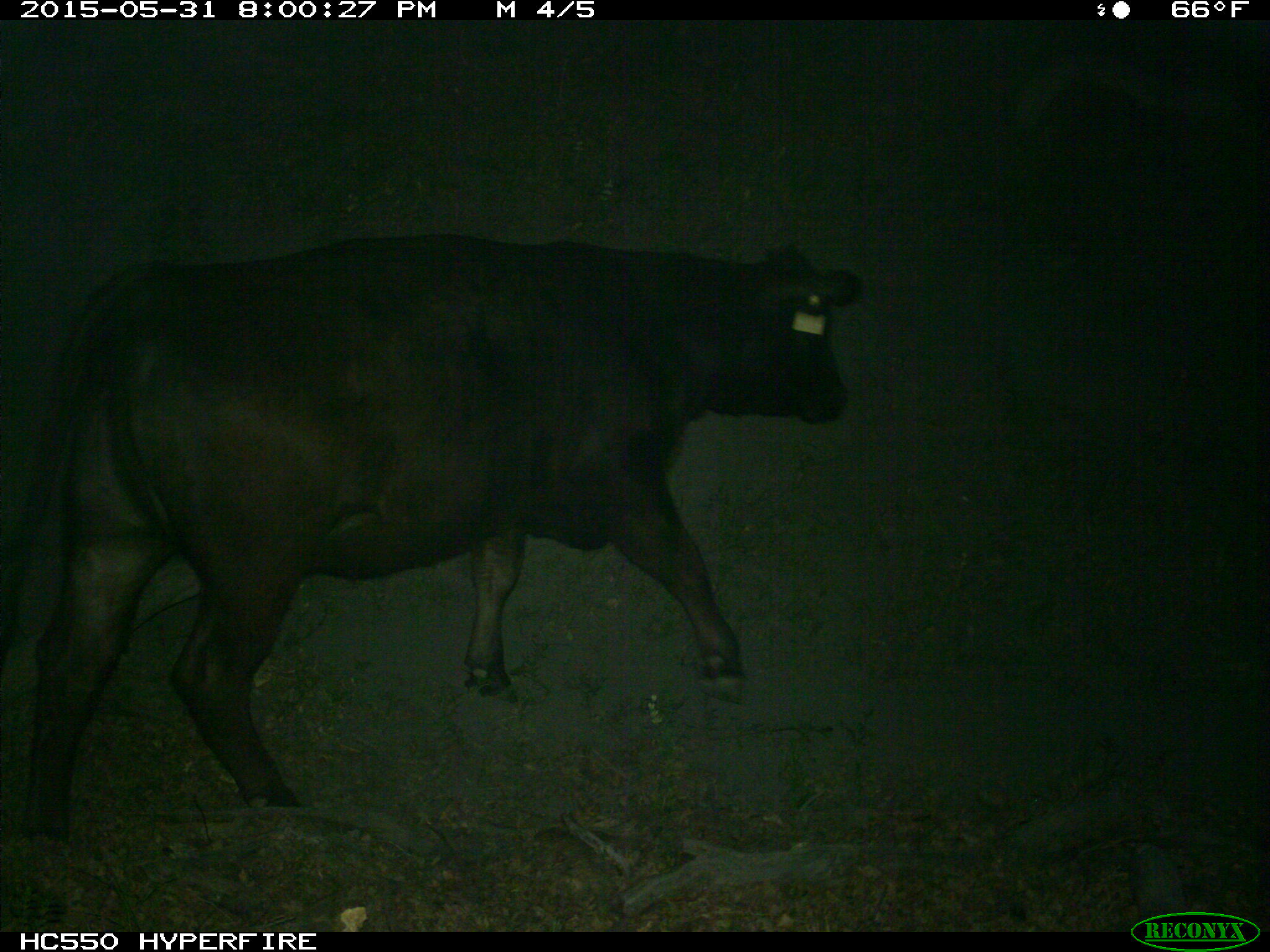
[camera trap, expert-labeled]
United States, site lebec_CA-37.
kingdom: Animalia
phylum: Chordata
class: Mammalia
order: Artiodactyla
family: Bovidae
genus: Bos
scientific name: Bos taurus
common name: domestic cow